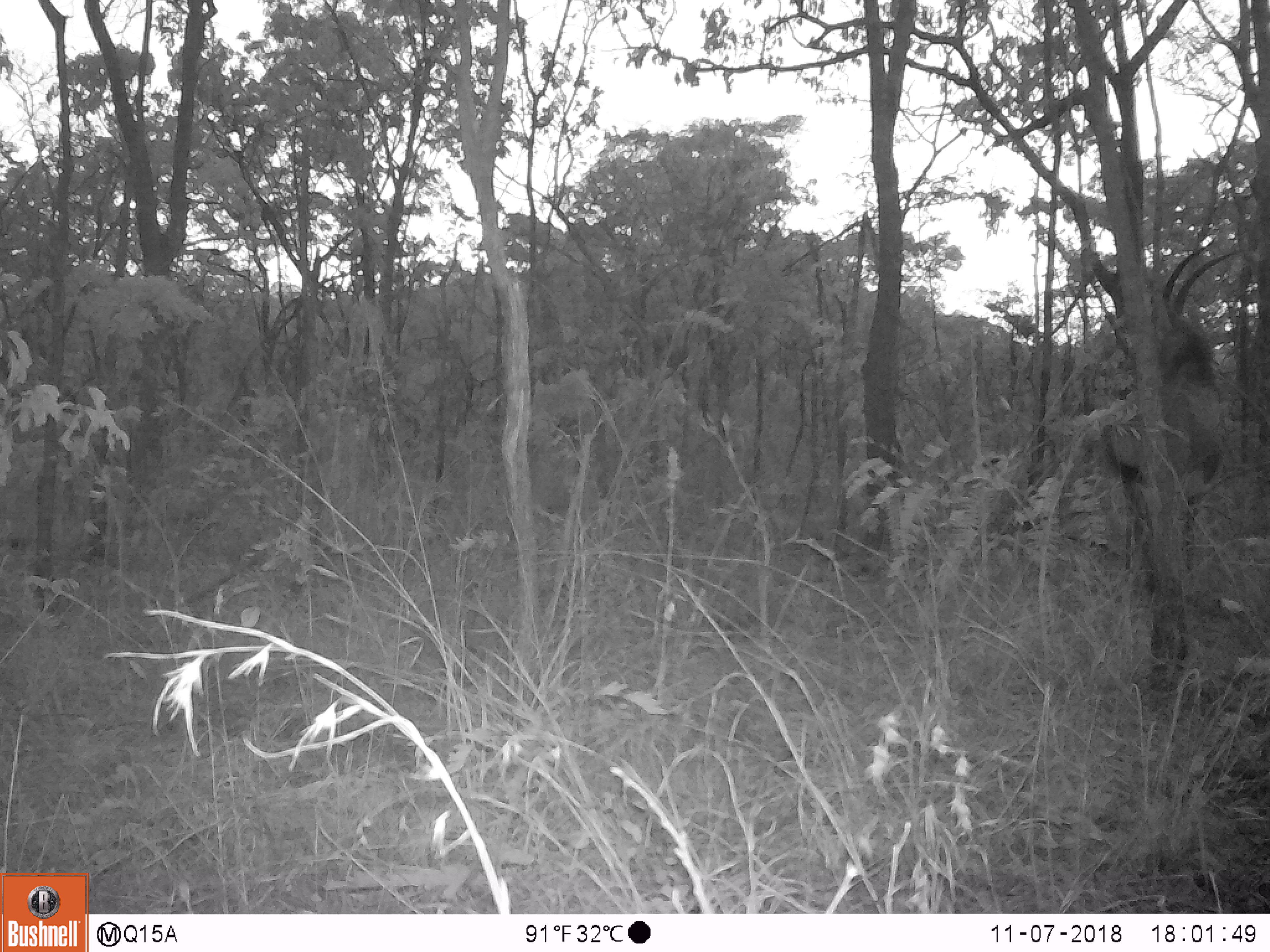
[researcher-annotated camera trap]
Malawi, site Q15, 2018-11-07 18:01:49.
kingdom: Animalia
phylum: Chordata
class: Mammalia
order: Artiodactyla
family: Bovidae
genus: Hippotragus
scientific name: Hippotragus niger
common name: sable antelope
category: sable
Sable (sable antelope) (Hippotragus niger), count 1.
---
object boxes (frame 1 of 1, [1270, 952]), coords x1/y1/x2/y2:
sable: 1094/232/1249/581